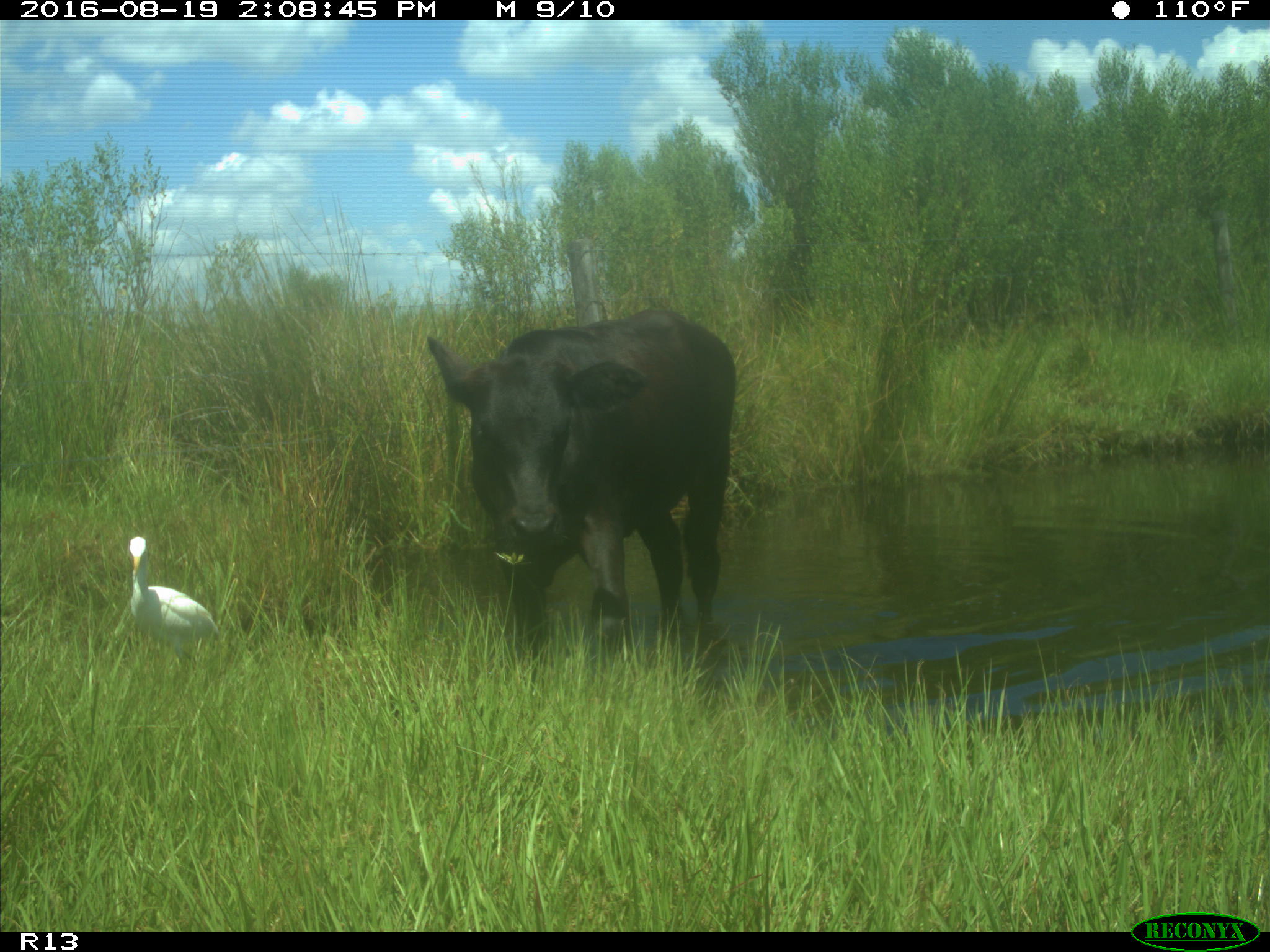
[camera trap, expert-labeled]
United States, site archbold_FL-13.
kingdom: Animalia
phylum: Chordata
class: Mammalia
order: Artiodactyla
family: Bovidae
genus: Bos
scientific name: Bos taurus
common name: domestic cow